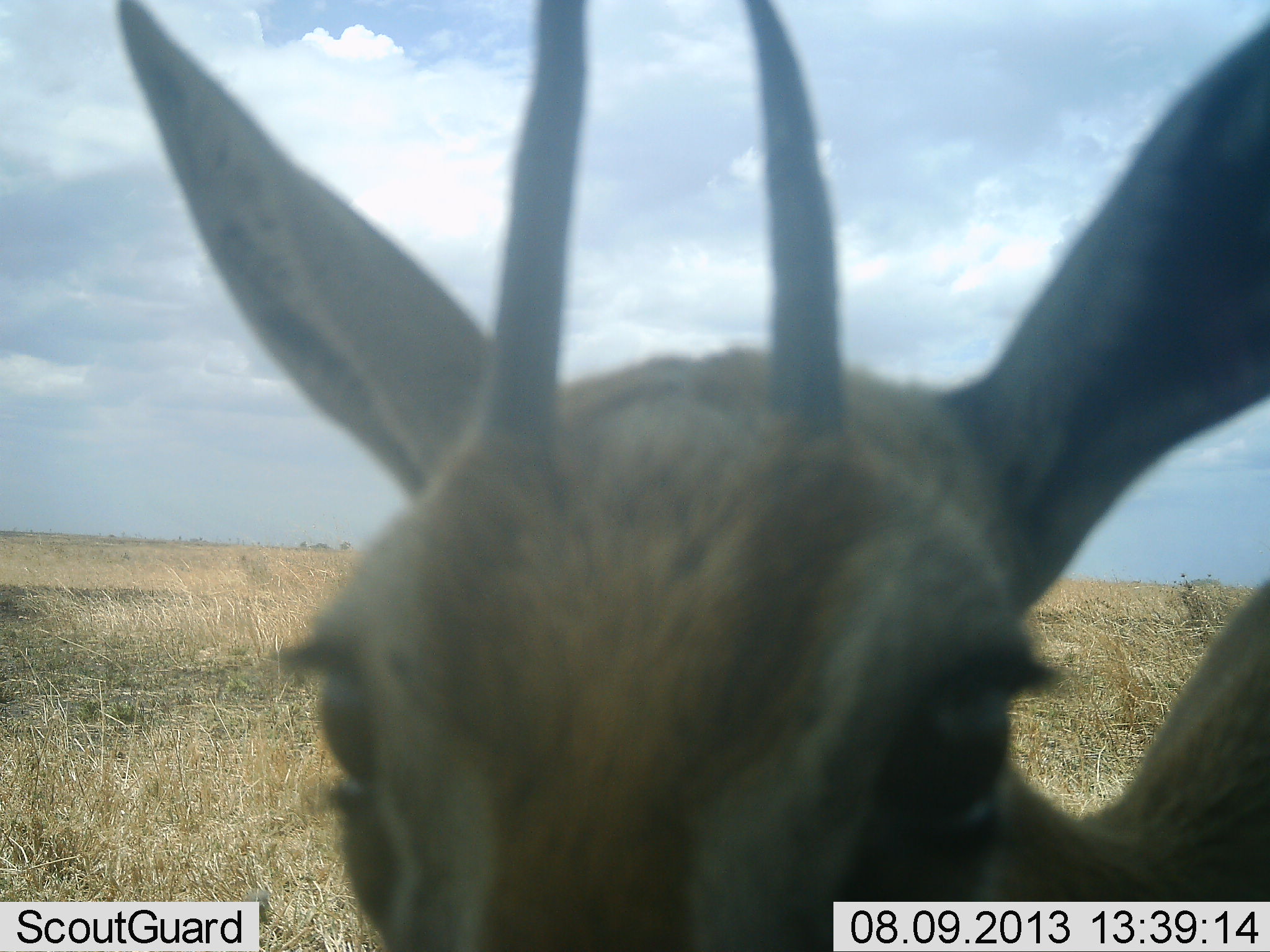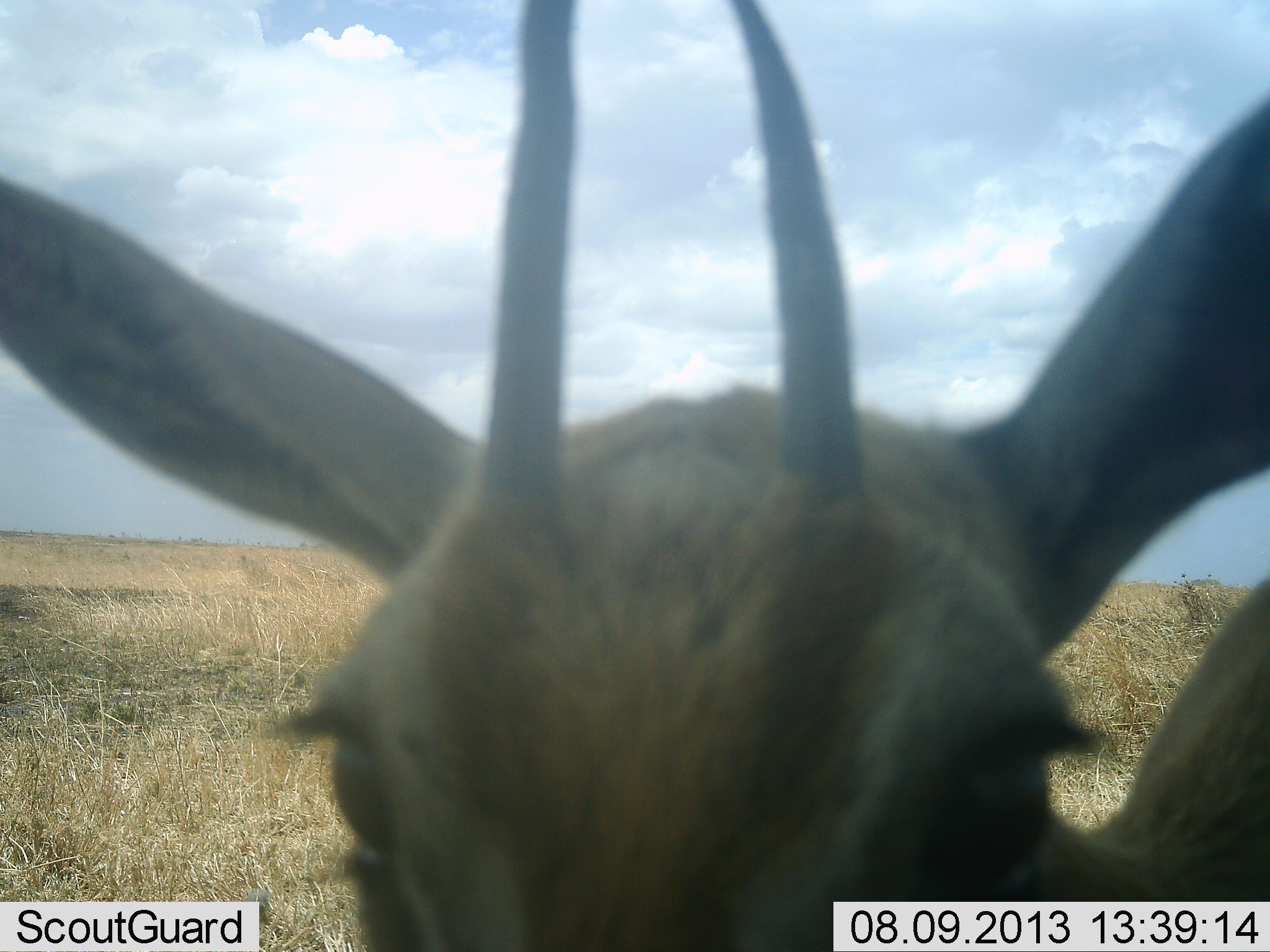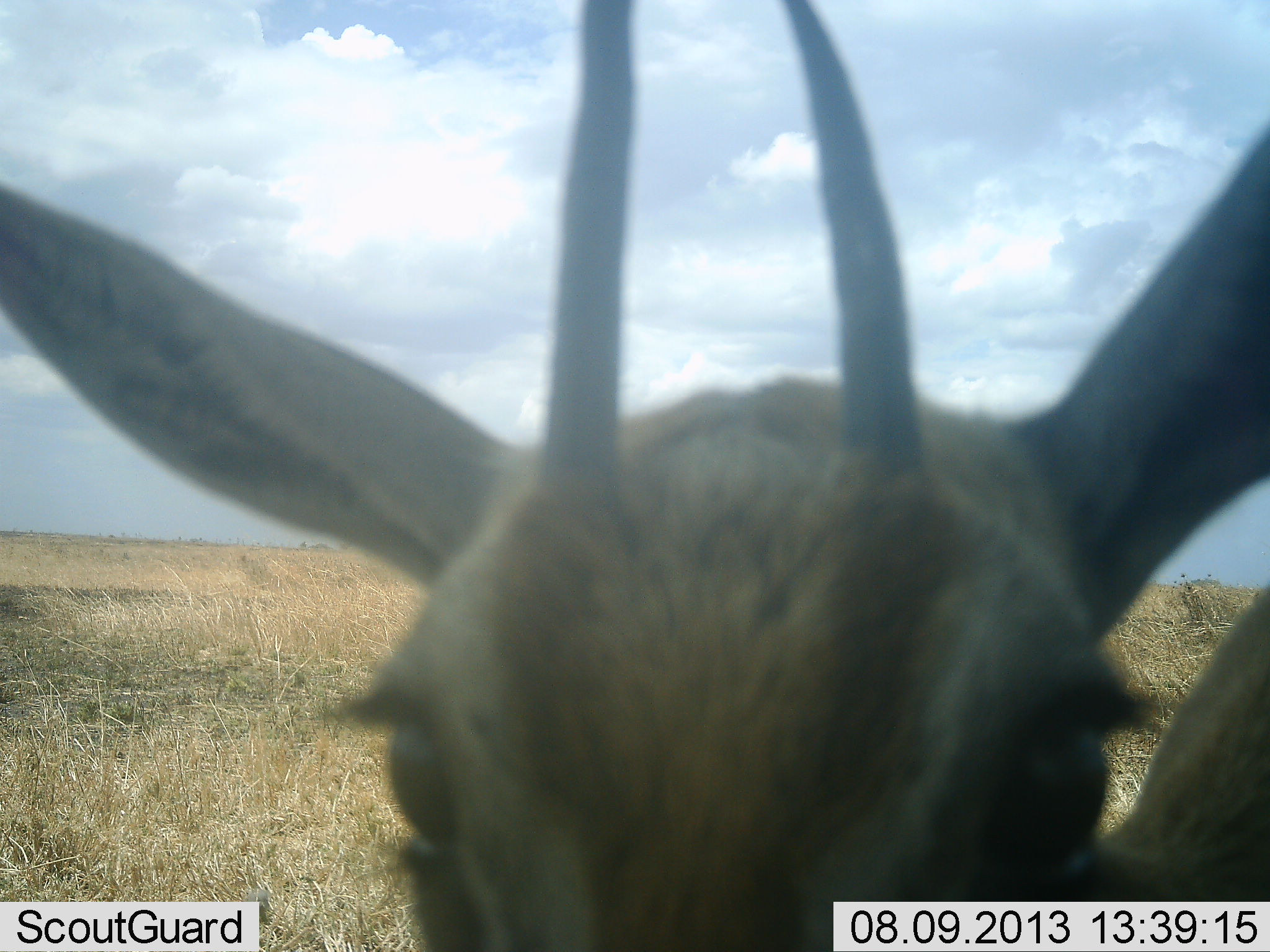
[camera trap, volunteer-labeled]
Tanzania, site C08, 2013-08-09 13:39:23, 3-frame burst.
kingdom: Animalia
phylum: Chordata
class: Mammalia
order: Artiodactyla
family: Bovidae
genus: Eudorcas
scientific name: Eudorcas thomsonii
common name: thomson's gazelle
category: gazellethomsons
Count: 1.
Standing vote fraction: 100%.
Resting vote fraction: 0%.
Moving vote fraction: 0%.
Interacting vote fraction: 10%.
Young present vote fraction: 0%.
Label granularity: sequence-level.